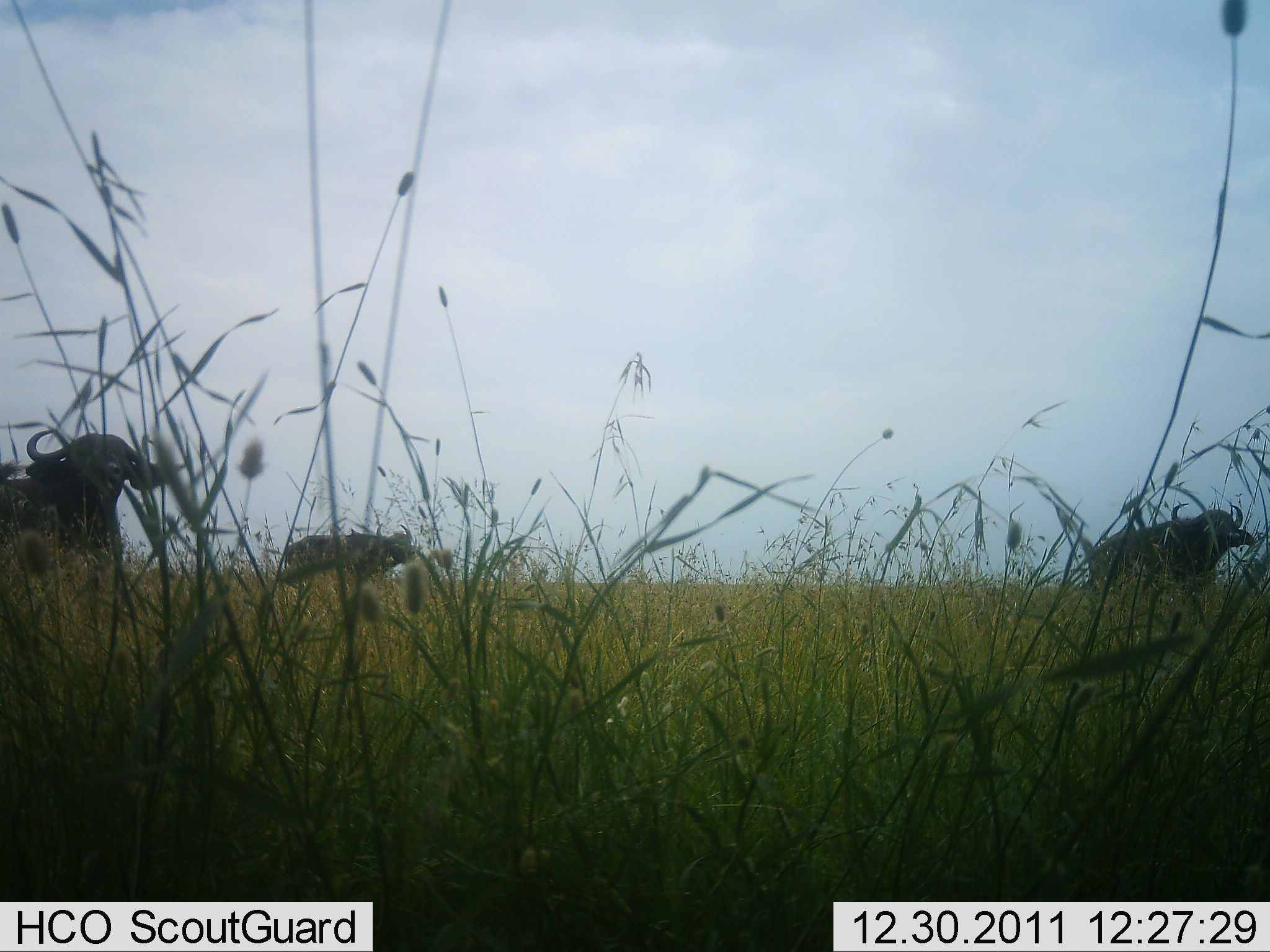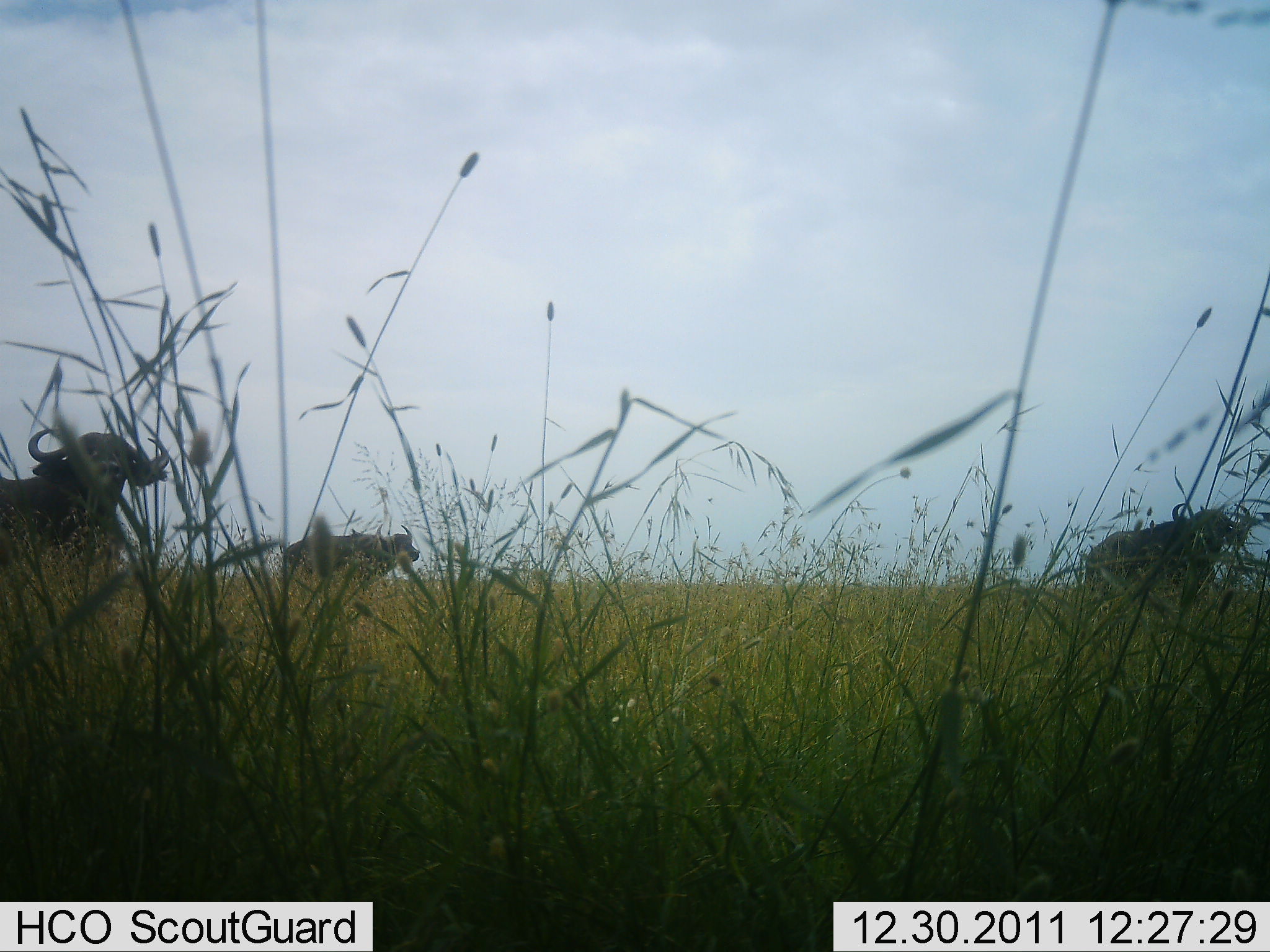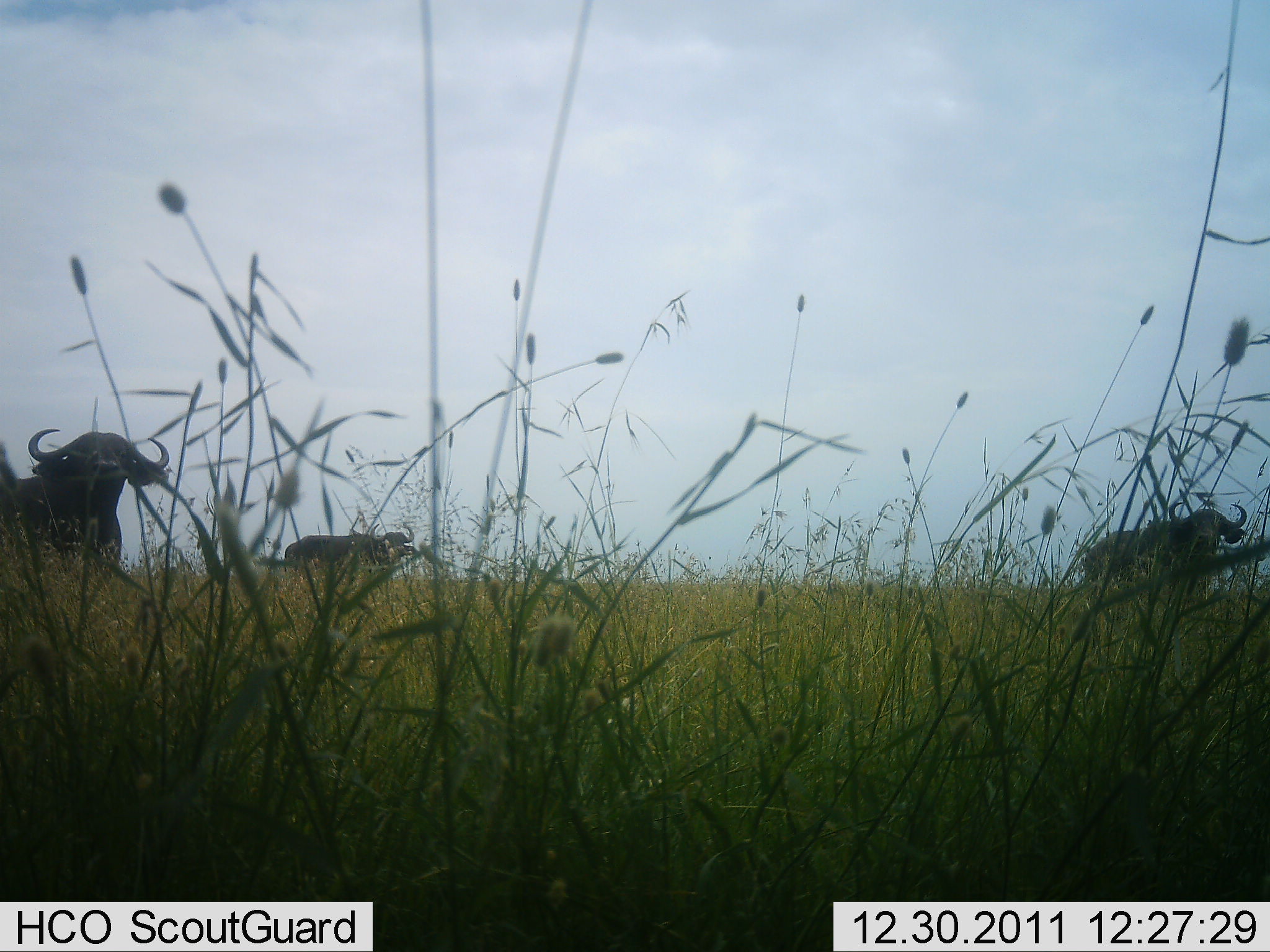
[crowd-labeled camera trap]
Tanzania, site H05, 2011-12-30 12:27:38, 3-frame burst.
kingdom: Animalia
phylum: Chordata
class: Mammalia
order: Artiodactyla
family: Bovidae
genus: Syncerus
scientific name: Syncerus caffer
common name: cape buffalo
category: buffalo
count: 3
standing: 69%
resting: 0%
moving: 31%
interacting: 0%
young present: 0%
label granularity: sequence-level